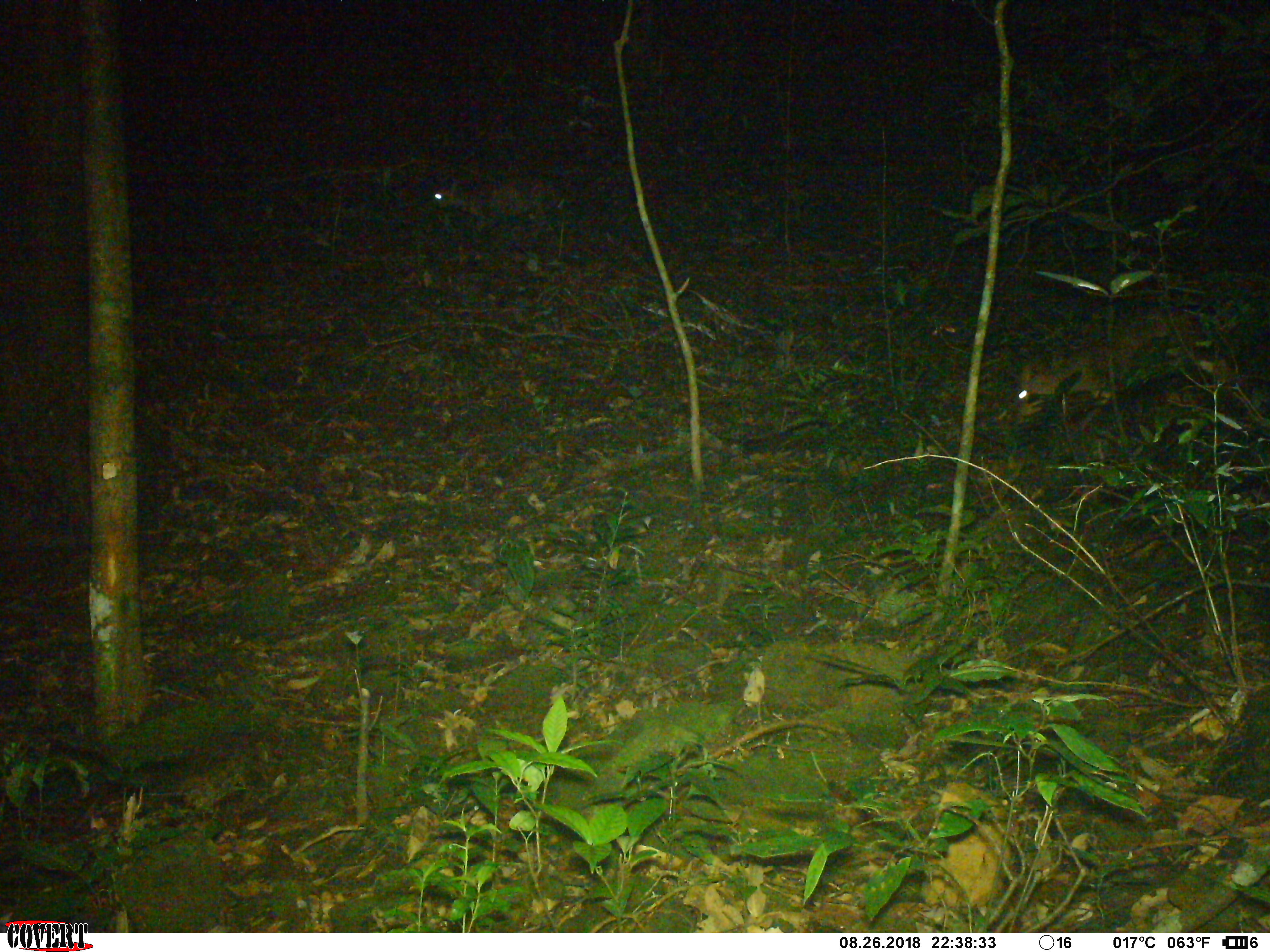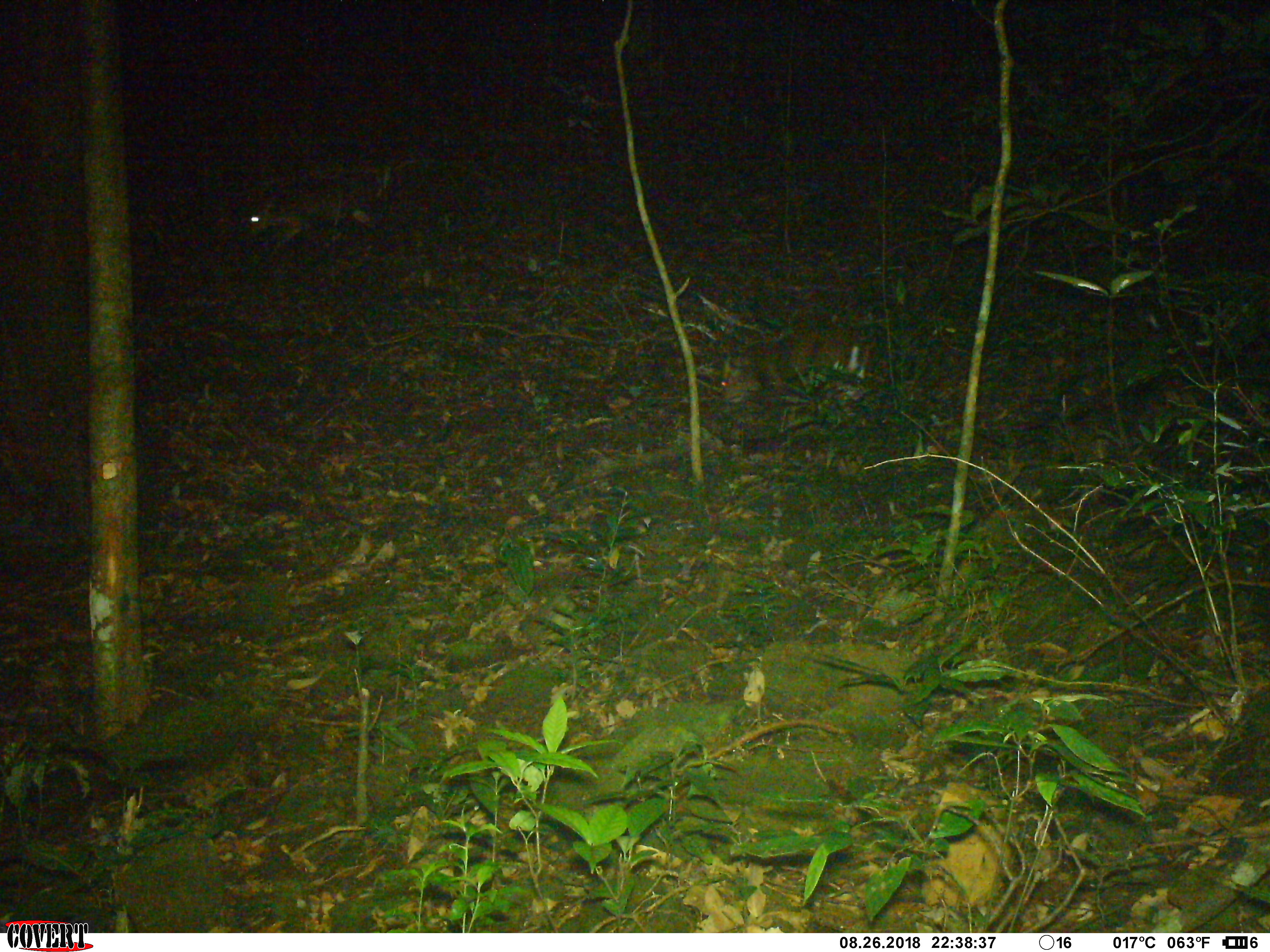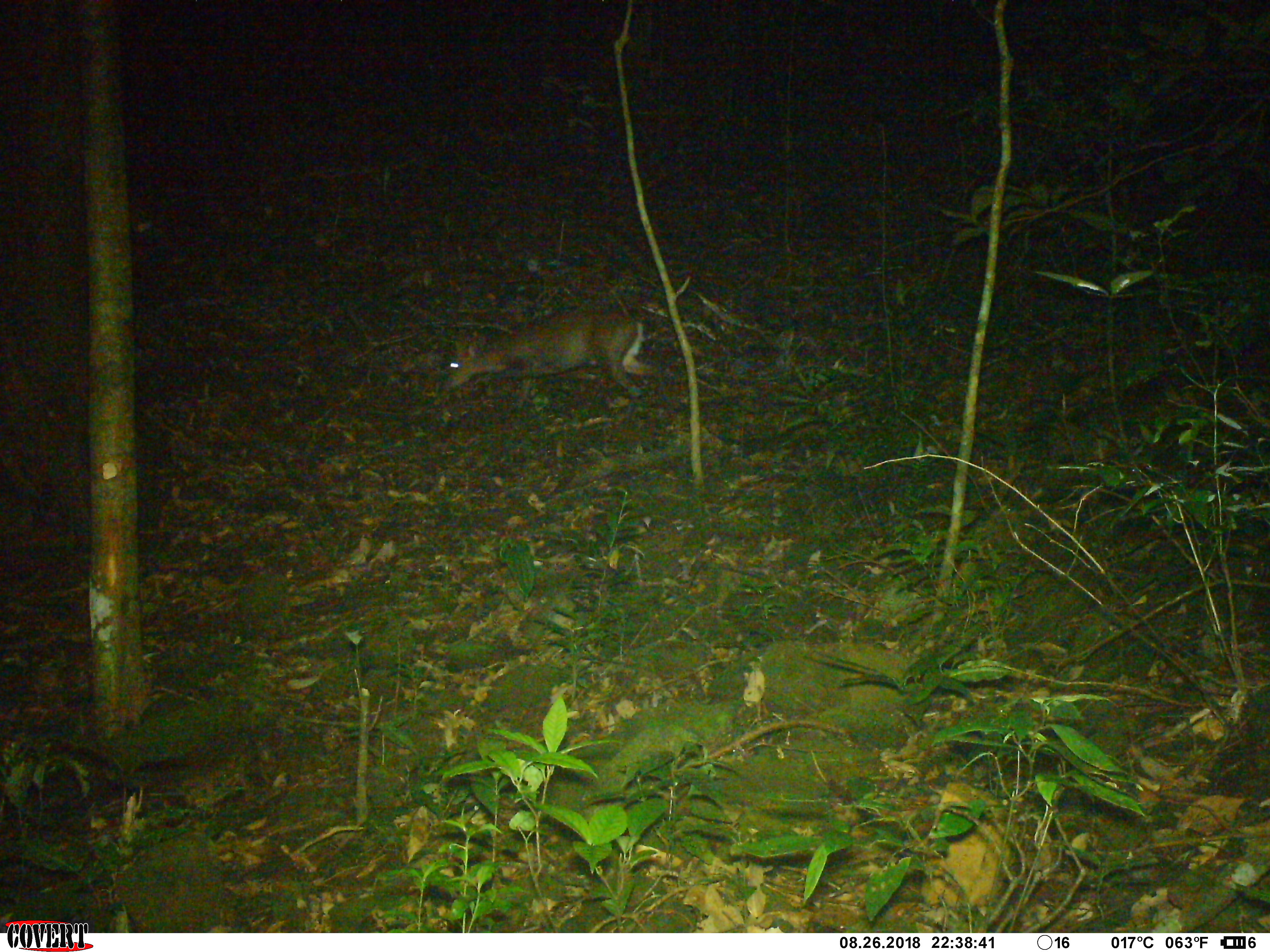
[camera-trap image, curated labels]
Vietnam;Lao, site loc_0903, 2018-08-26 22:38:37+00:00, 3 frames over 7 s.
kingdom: Animalia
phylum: Chordata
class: Mammalia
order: Artiodactyla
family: Cervidae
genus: Muntiacus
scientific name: Muntiacus rooseveltorum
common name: roosevelt's muntjac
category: roosevelts muntjac group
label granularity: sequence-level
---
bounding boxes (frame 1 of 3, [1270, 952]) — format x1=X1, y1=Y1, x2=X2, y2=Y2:
roosevelts muntjac group: x1=1010, y1=305, x2=1250, y2=428; x1=431, y1=180, x2=545, y2=233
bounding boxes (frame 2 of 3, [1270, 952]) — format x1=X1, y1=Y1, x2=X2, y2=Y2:
roosevelts muntjac group: x1=719, y1=329, x2=880, y2=404; x1=247, y1=180, x2=377, y2=260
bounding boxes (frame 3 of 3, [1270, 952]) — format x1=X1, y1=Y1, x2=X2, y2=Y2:
roosevelts muntjac group: x1=439, y1=308, x2=663, y2=432